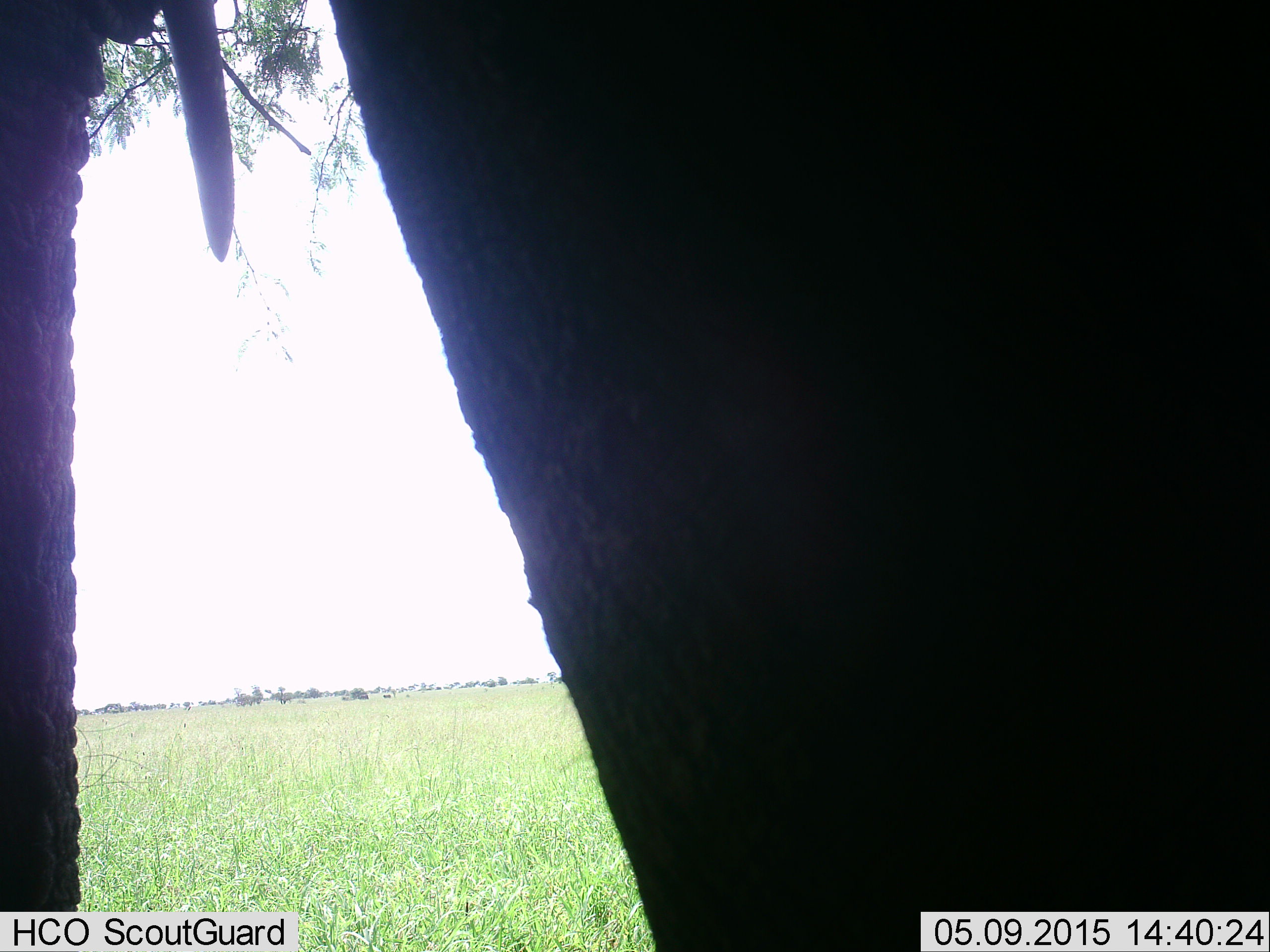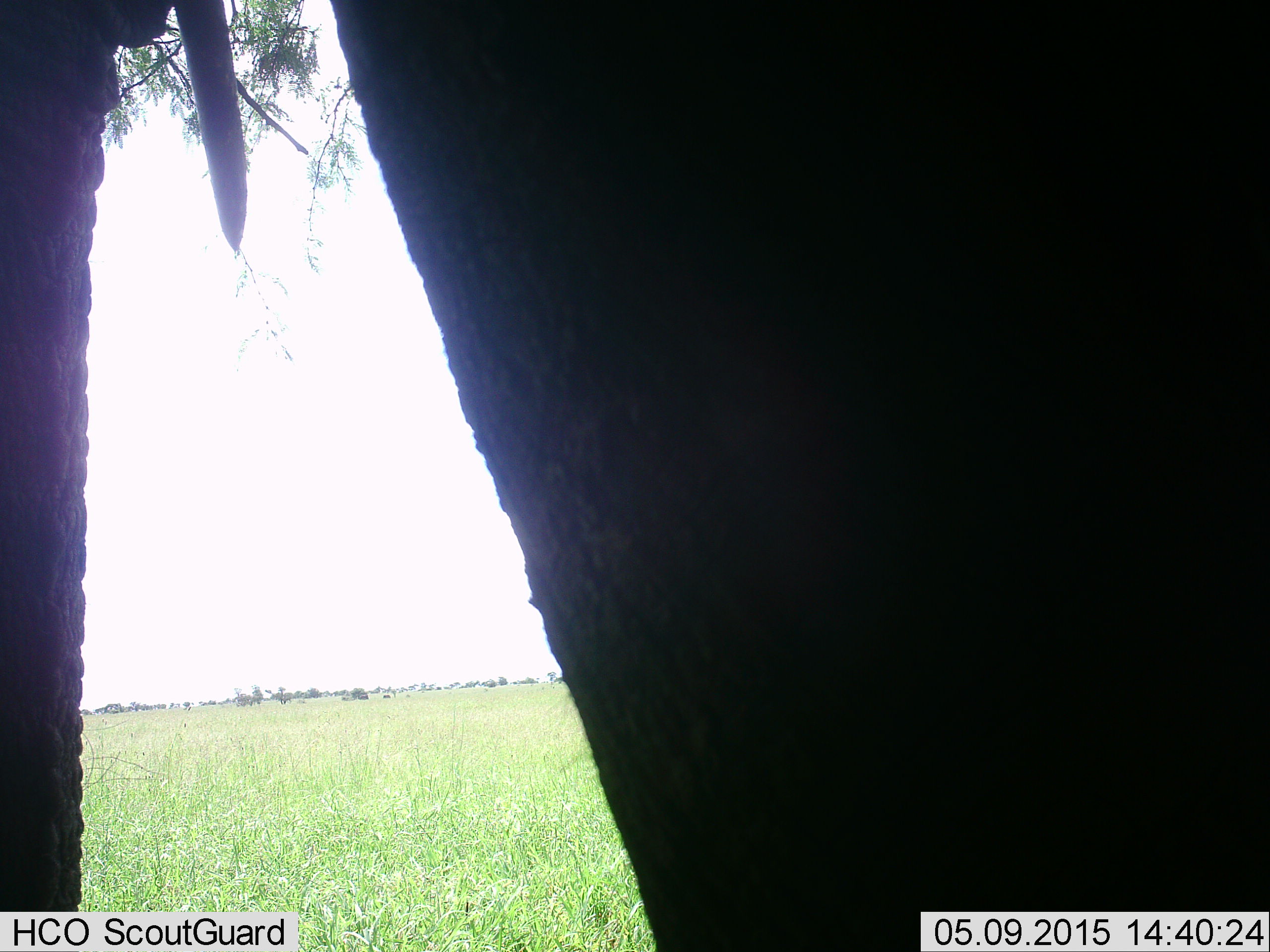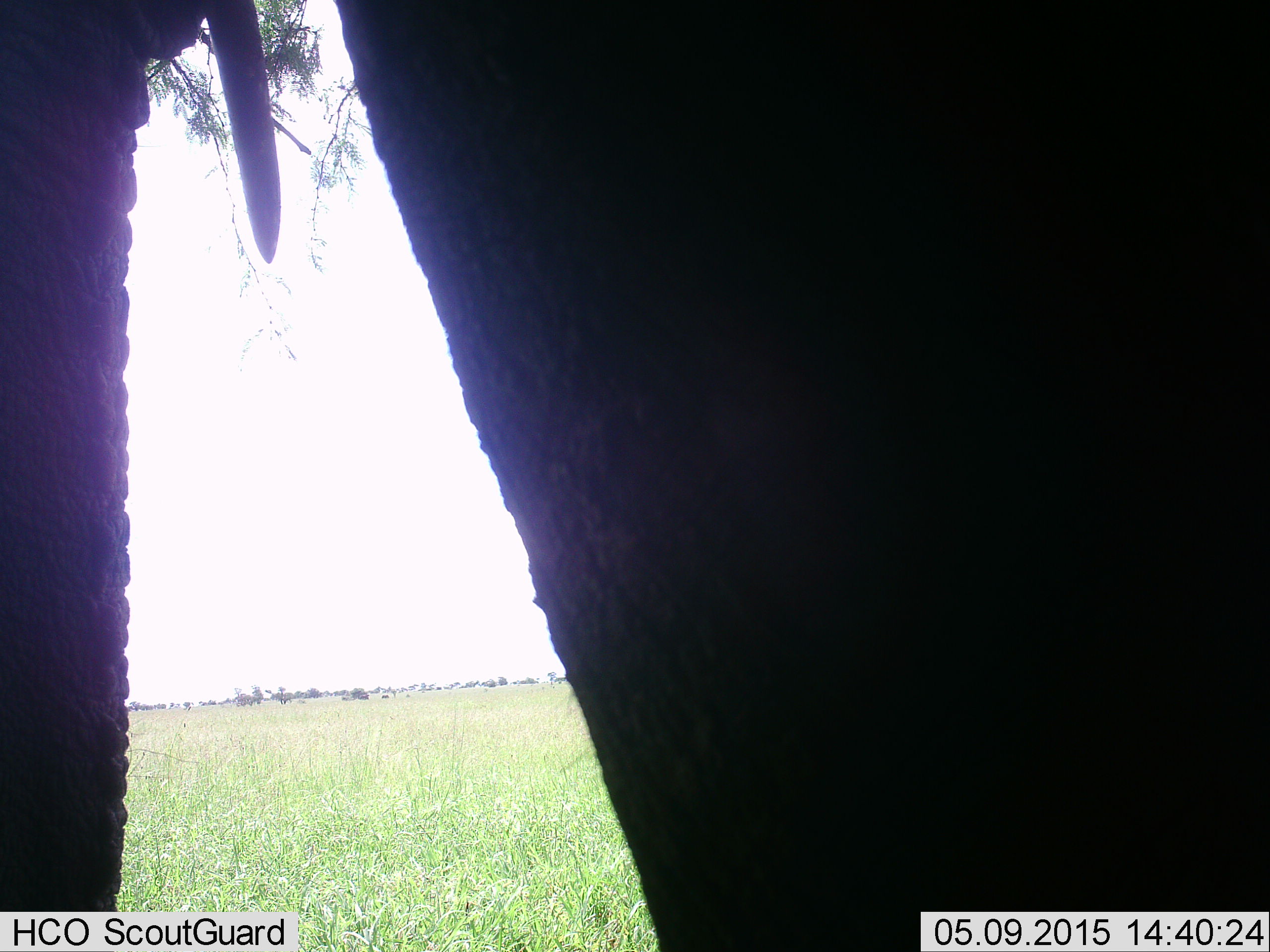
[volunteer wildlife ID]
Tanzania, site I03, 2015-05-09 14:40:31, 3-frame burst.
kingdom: Animalia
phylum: Chordata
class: Mammalia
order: Proboscidea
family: Elephantidae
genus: Loxodonta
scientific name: Loxodonta africana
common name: african bush elephant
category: elephant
Elephant (african bush elephant) (Loxodonta africana), count 1. Behavior (volunteer vote fractions): standing 100%, resting 0%, moving 0%, interacting 0%. Young present (vote fraction): 0%. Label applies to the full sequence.